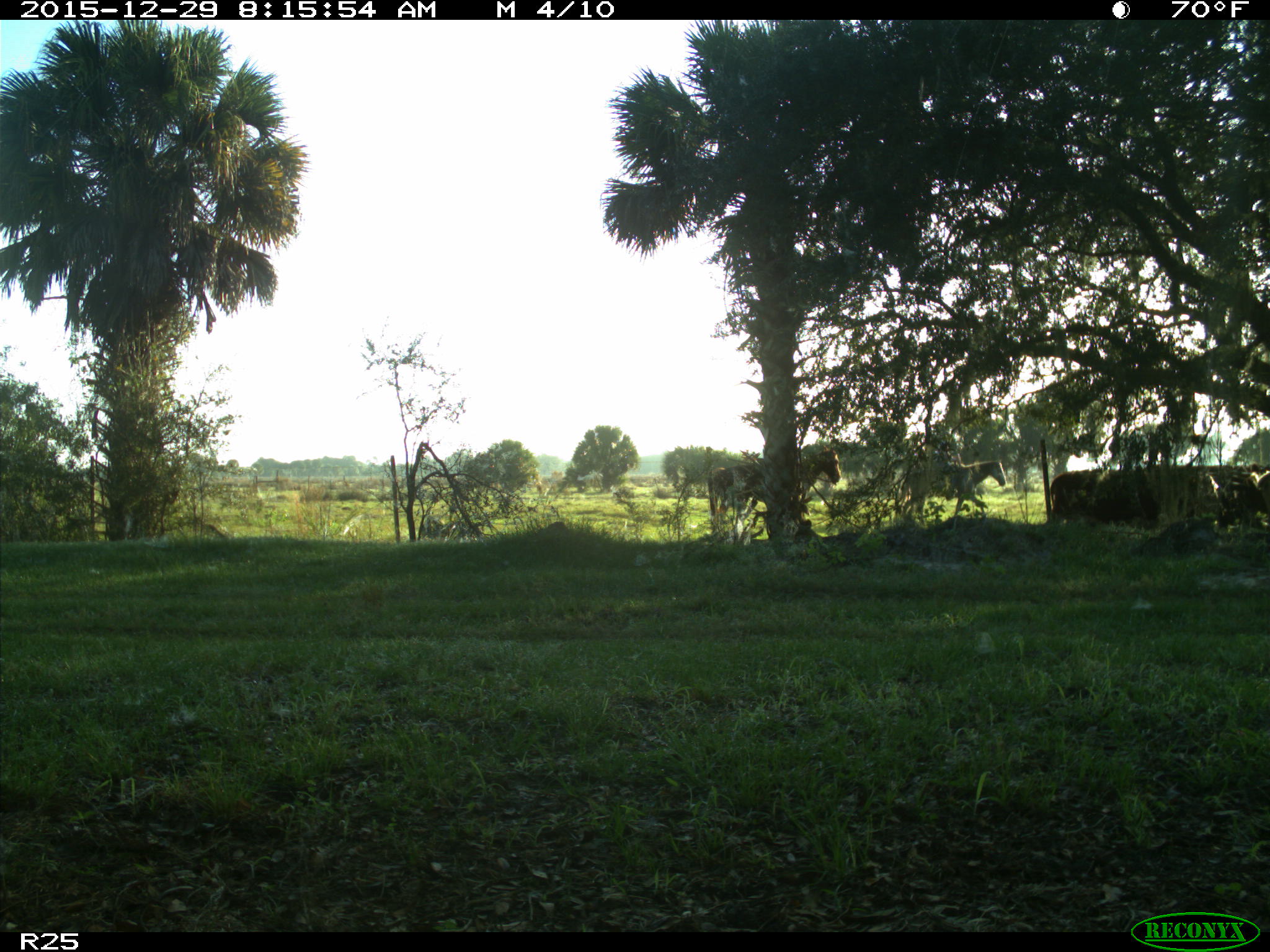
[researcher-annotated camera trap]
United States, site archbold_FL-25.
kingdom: Animalia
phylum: Chordata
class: Mammalia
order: Artiodactyla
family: Bovidae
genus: Bos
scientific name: Bos taurus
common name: domestic cow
Bos taurus (domestic cow).